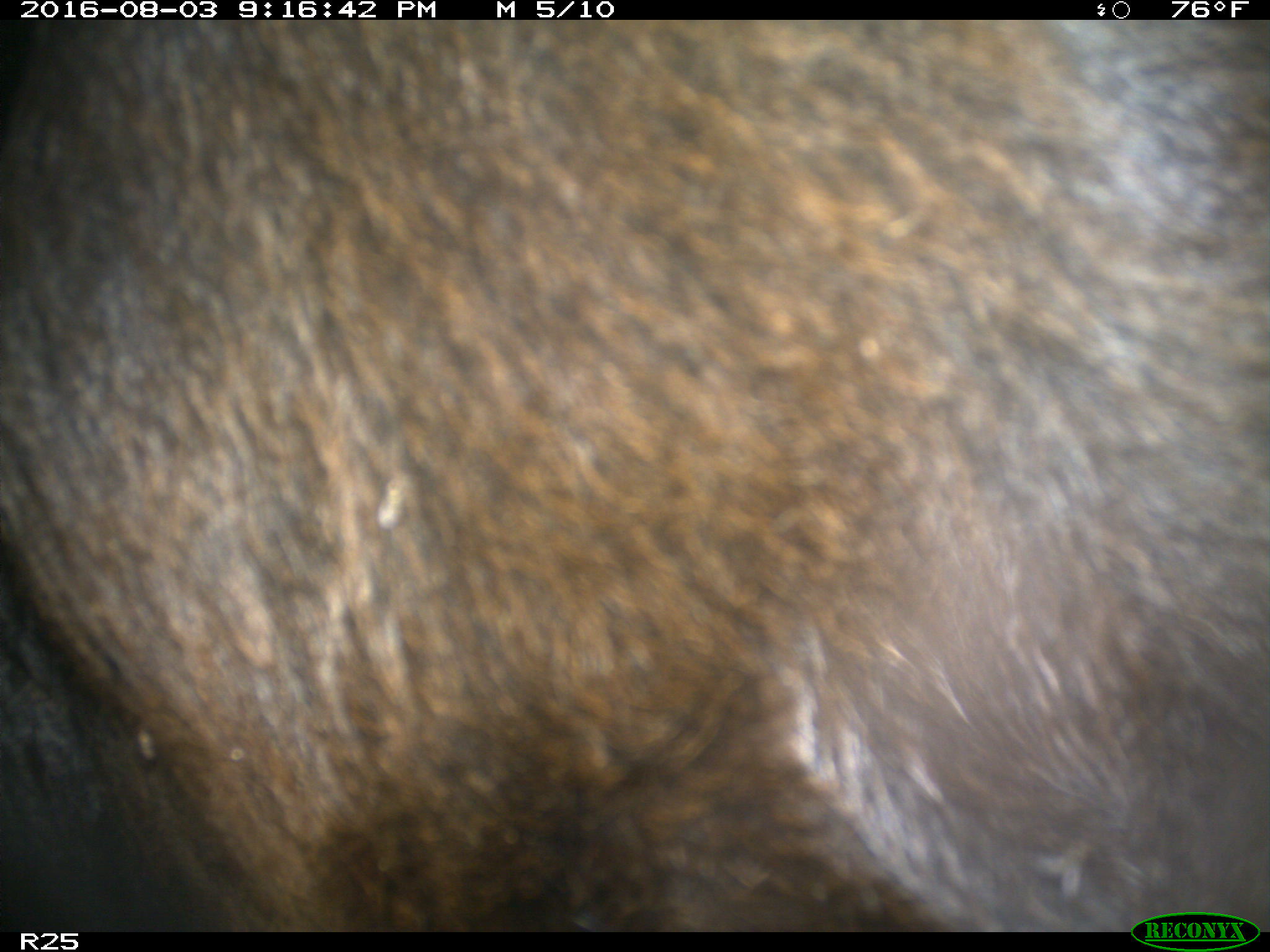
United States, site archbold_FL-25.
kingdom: Animalia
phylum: Chordata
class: Mammalia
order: Artiodactyla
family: Bovidae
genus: Bos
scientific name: Bos taurus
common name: domestic cow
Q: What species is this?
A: Bos taurus (domestic cow).